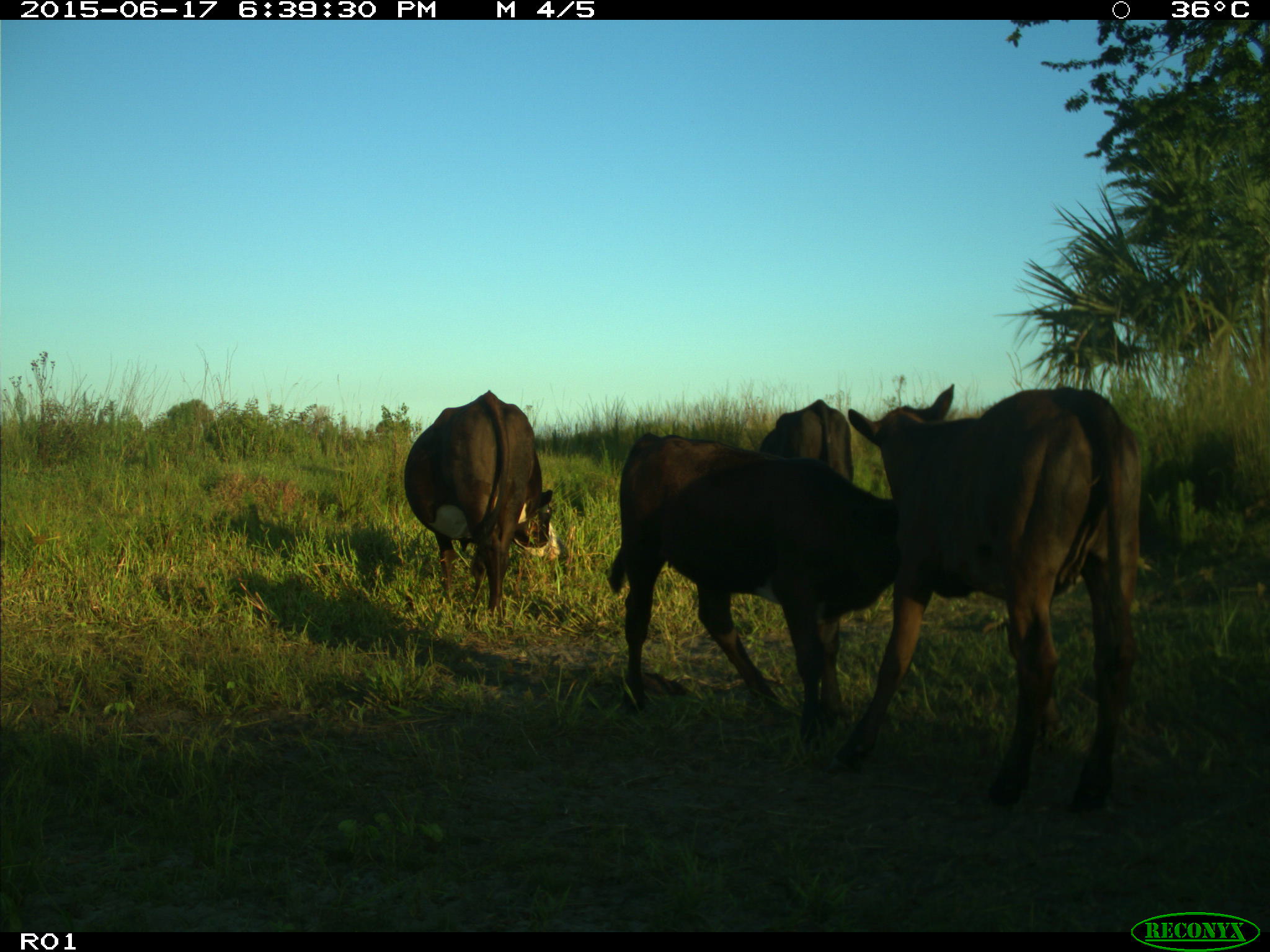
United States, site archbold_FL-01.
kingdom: Animalia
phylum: Chordata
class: Mammalia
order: Artiodactyla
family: Bovidae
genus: Bos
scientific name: Bos taurus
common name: domestic cow